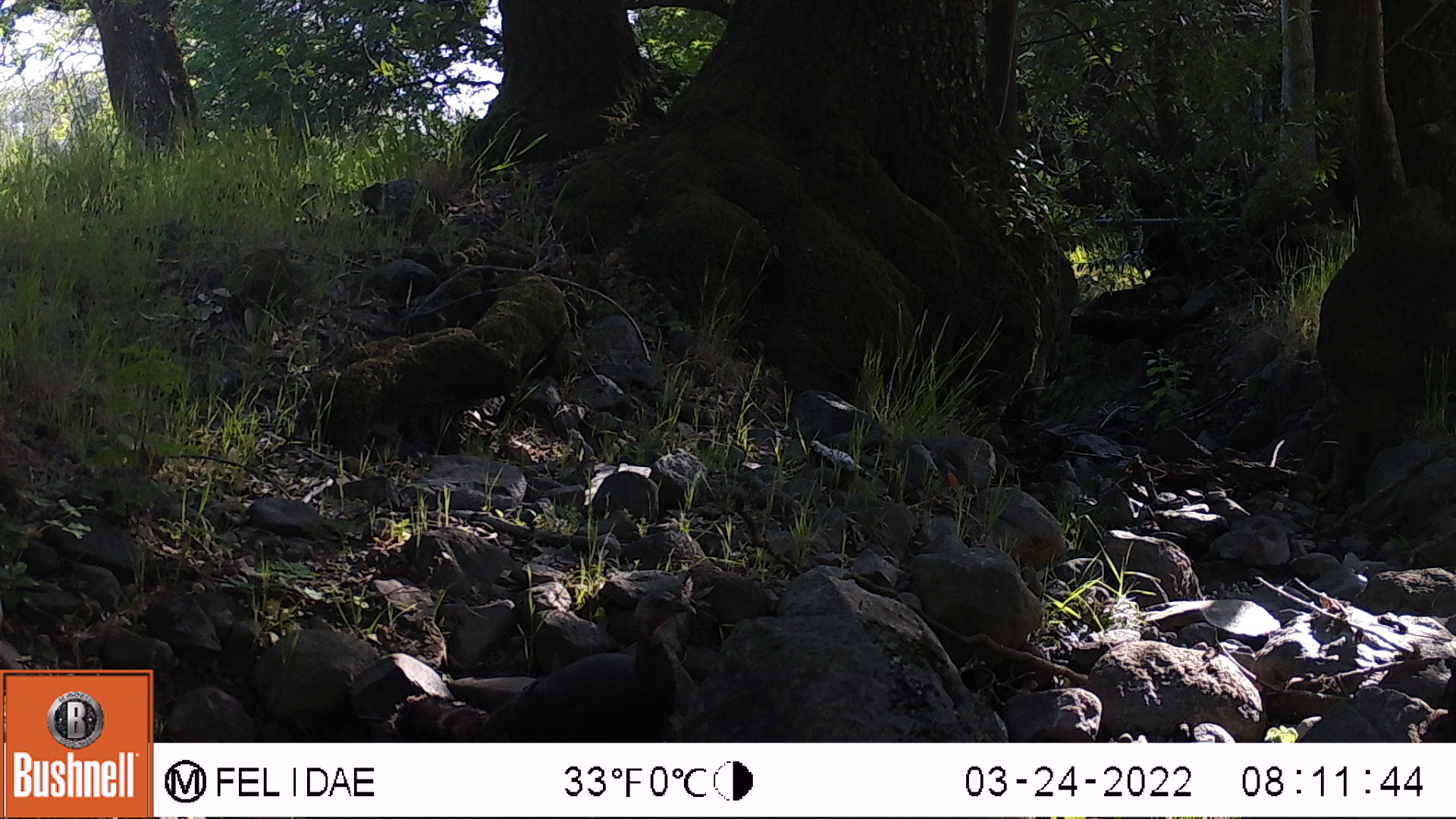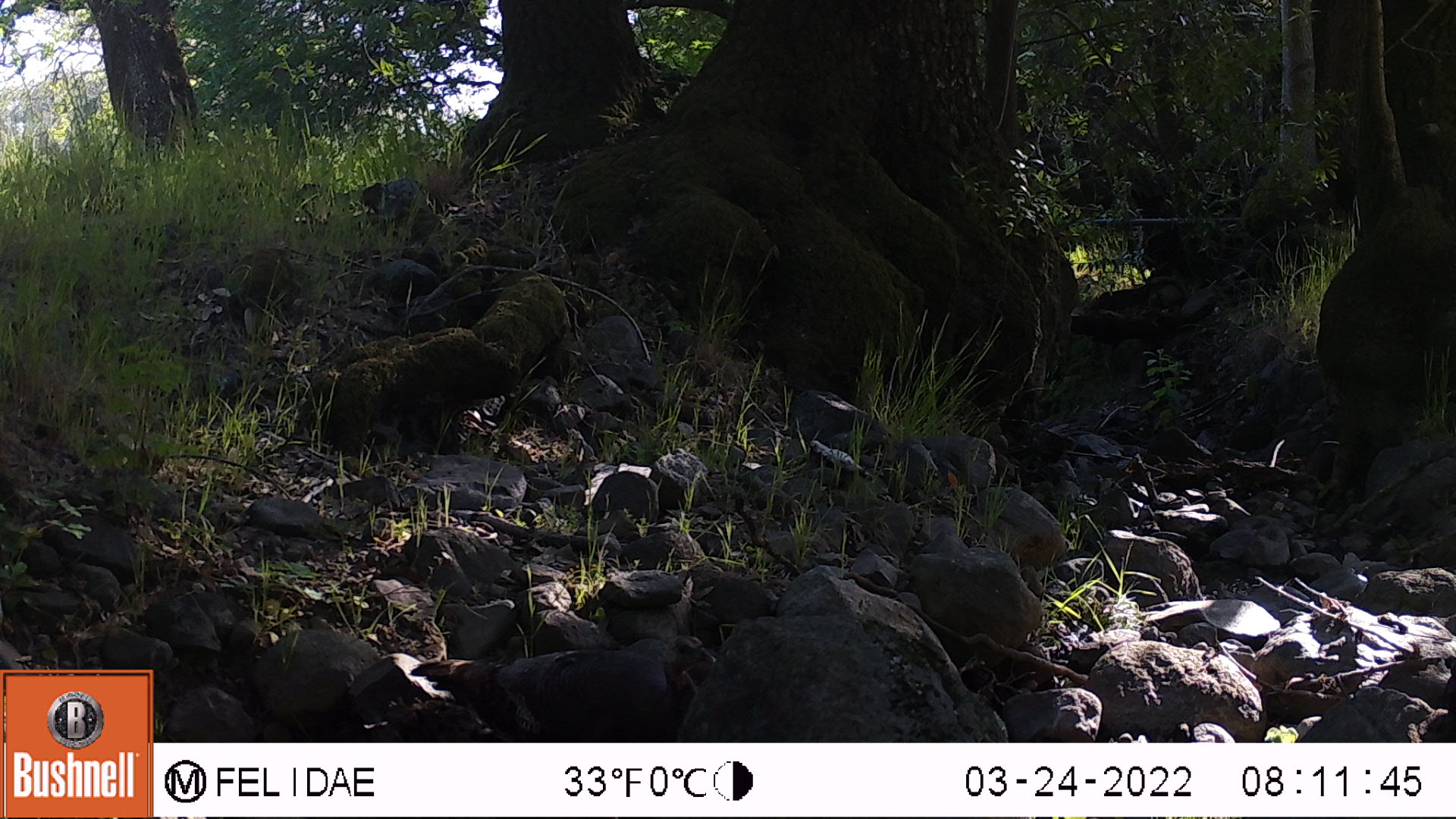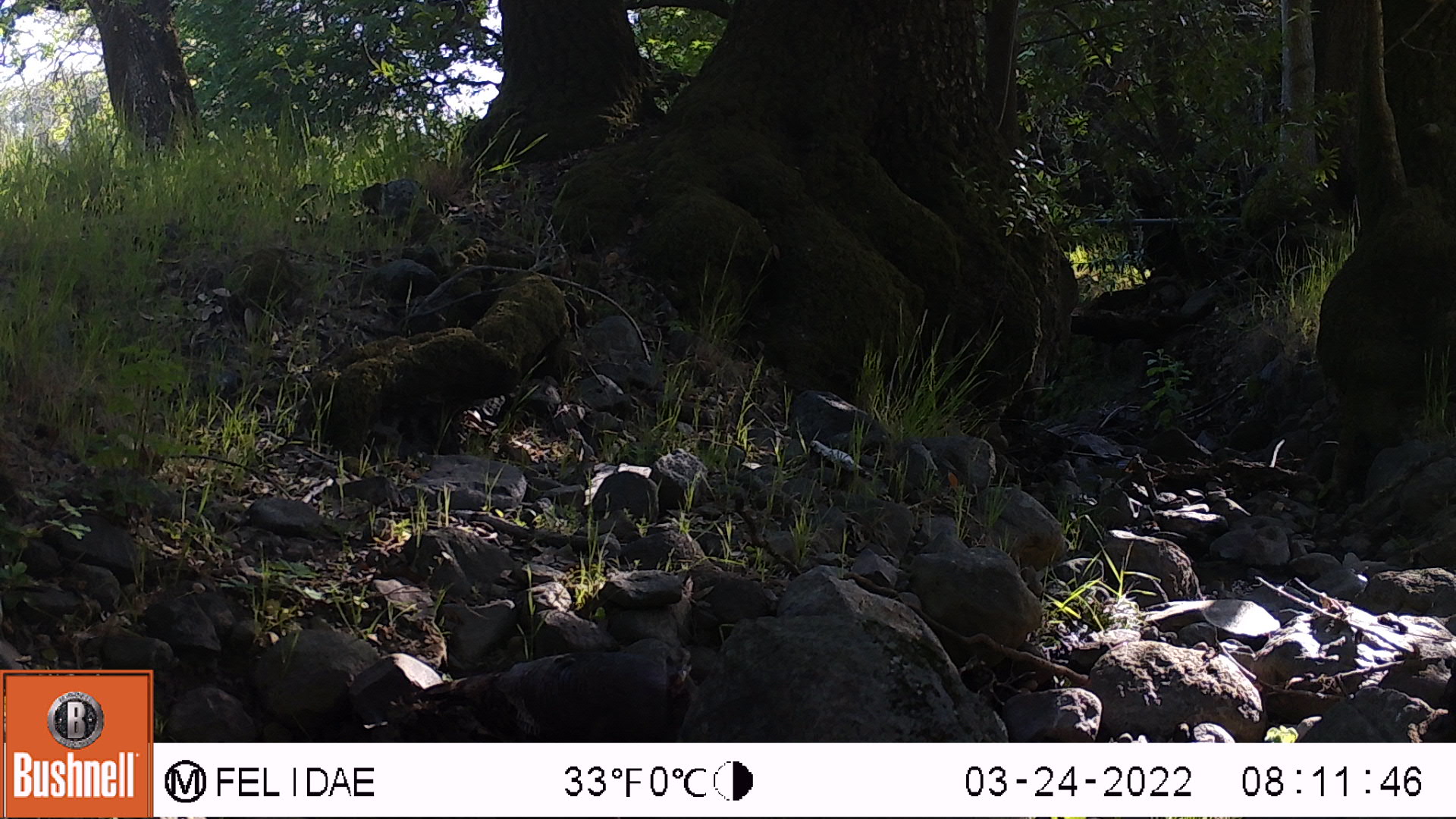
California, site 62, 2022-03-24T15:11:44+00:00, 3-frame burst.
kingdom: Animalia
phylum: Chordata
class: Aves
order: Galliformes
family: Phasianidae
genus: Meleagris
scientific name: Meleagris gallopavo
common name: turkey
Turkey (Meleagris gallopavo).